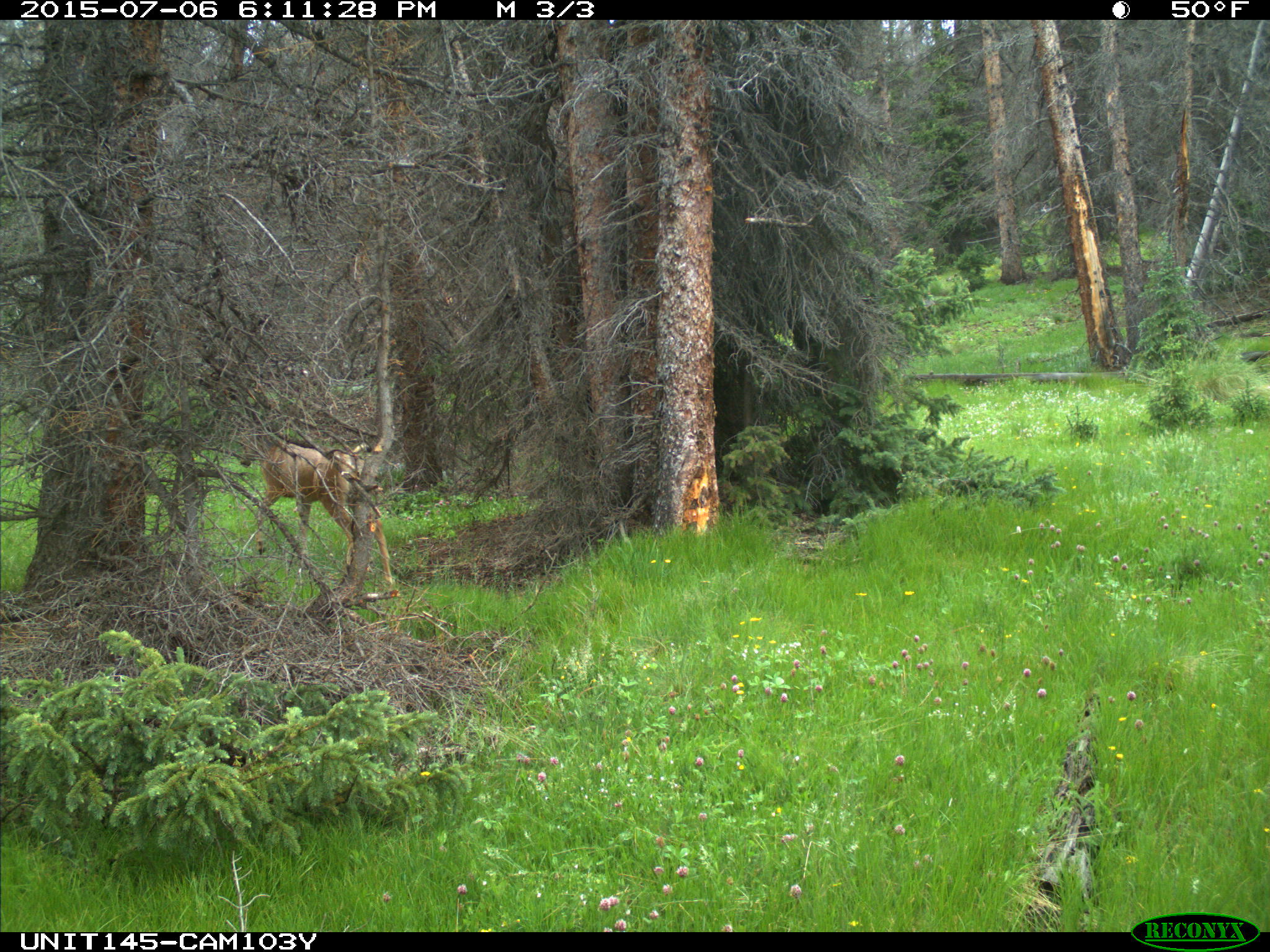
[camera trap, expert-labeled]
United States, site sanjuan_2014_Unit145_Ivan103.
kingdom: Animalia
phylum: Chordata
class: Mammalia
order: Artiodactyla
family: Cervidae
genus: Odocoileus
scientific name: Odocoileus hemionus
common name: mule deer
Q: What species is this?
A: Odocoileus hemionus (mule deer).